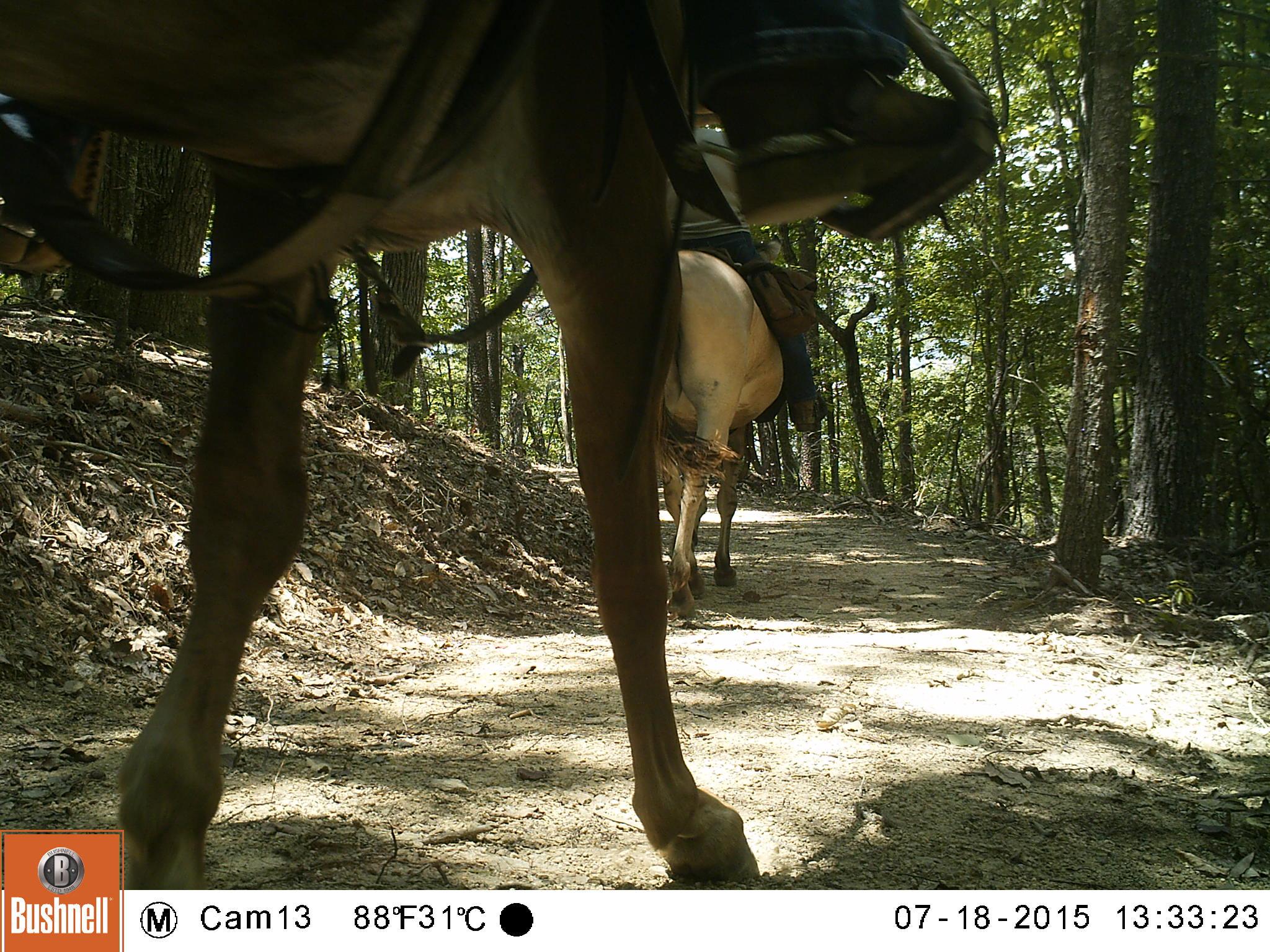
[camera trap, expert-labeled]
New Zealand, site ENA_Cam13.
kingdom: Animalia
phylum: Chordata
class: Mammalia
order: Perissodactyla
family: Equidae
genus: Equus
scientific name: Equus caballus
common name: horse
Horse (Equus caballus).